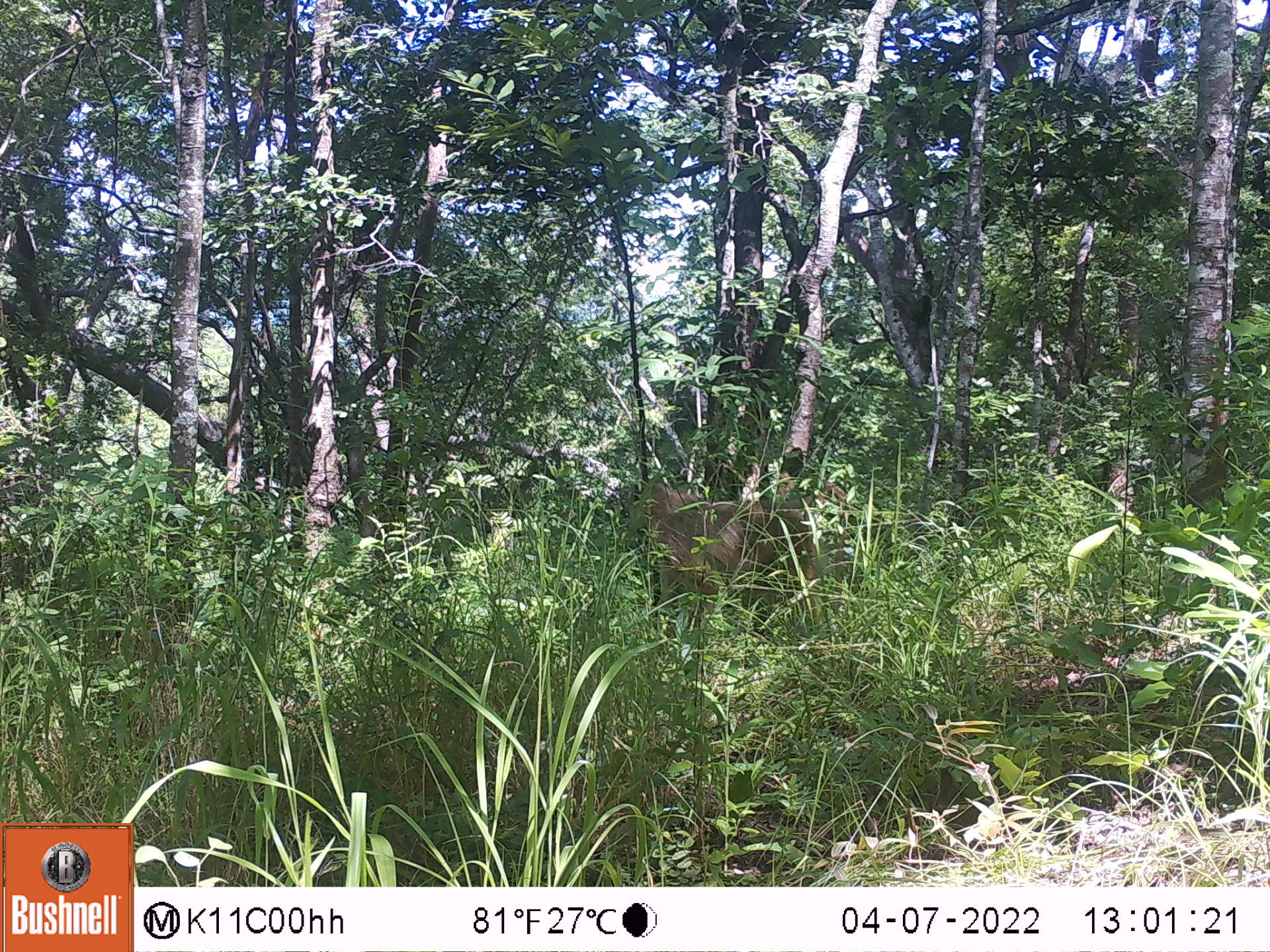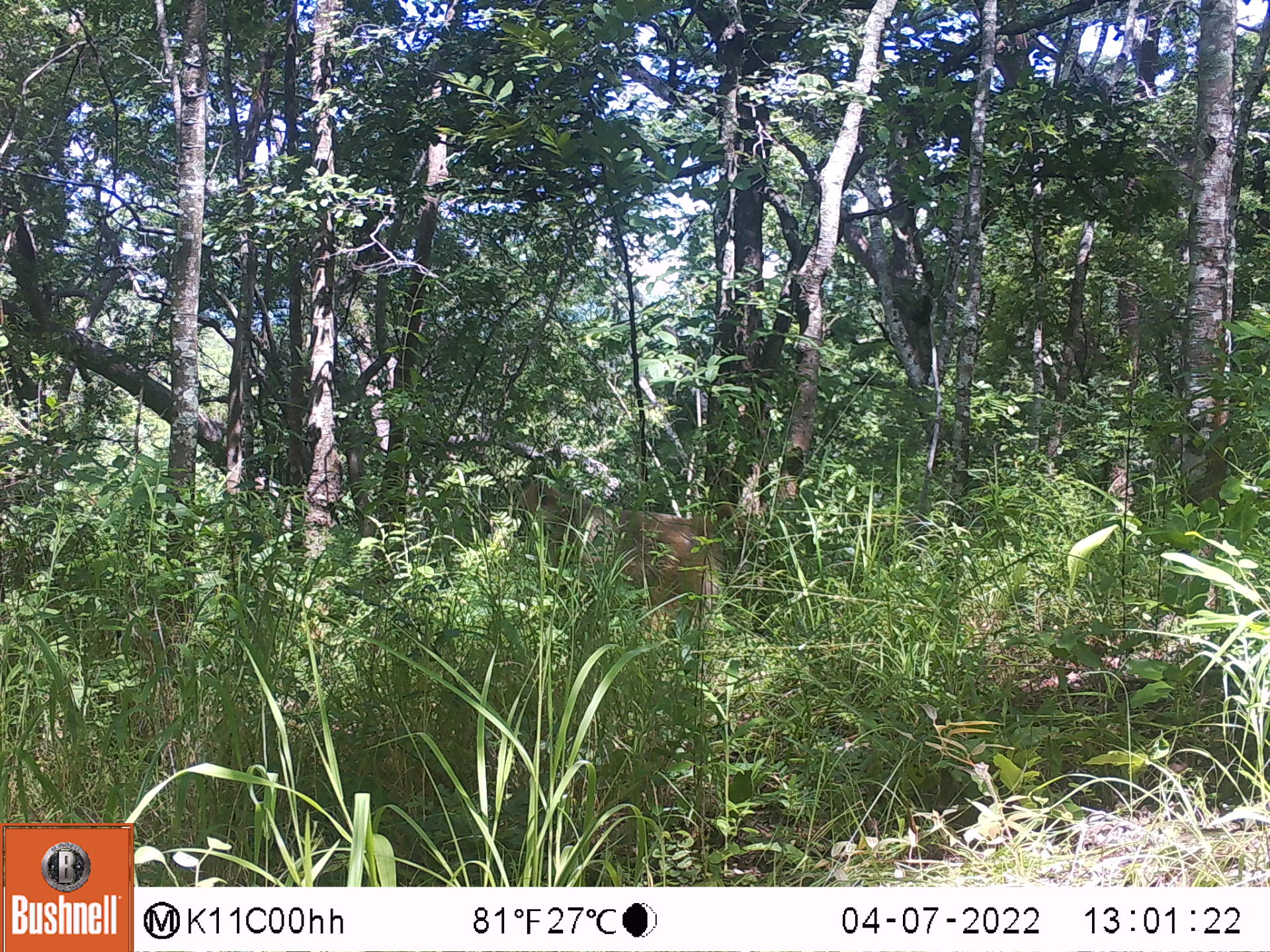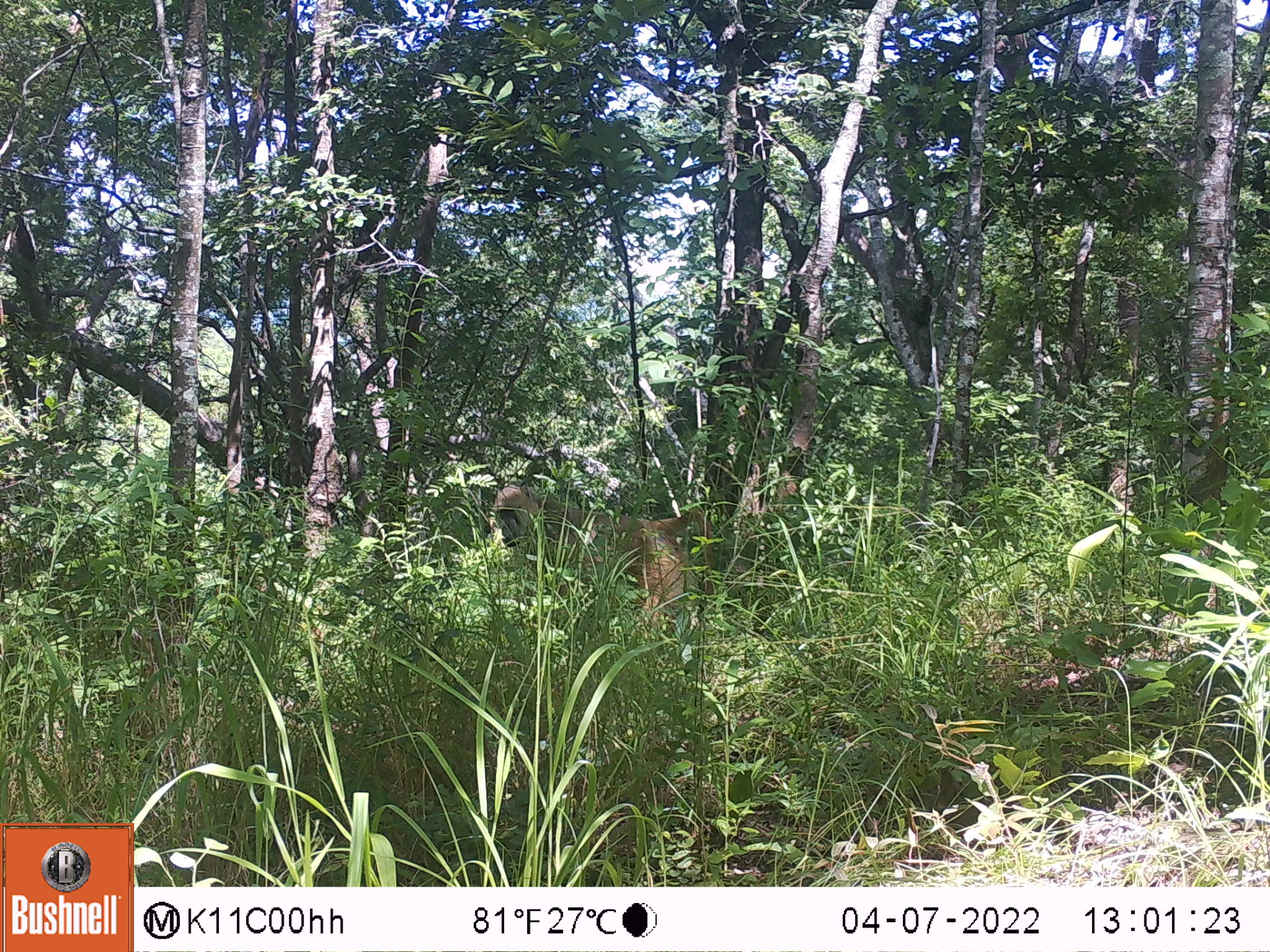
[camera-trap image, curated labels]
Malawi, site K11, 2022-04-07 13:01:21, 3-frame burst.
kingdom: Animalia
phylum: Chordata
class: Mammalia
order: Primates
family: Cercopithecidae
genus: Papio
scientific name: Papio cynocephalus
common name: yellow baboon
Yellow baboon (Papio cynocephalus), count 1.